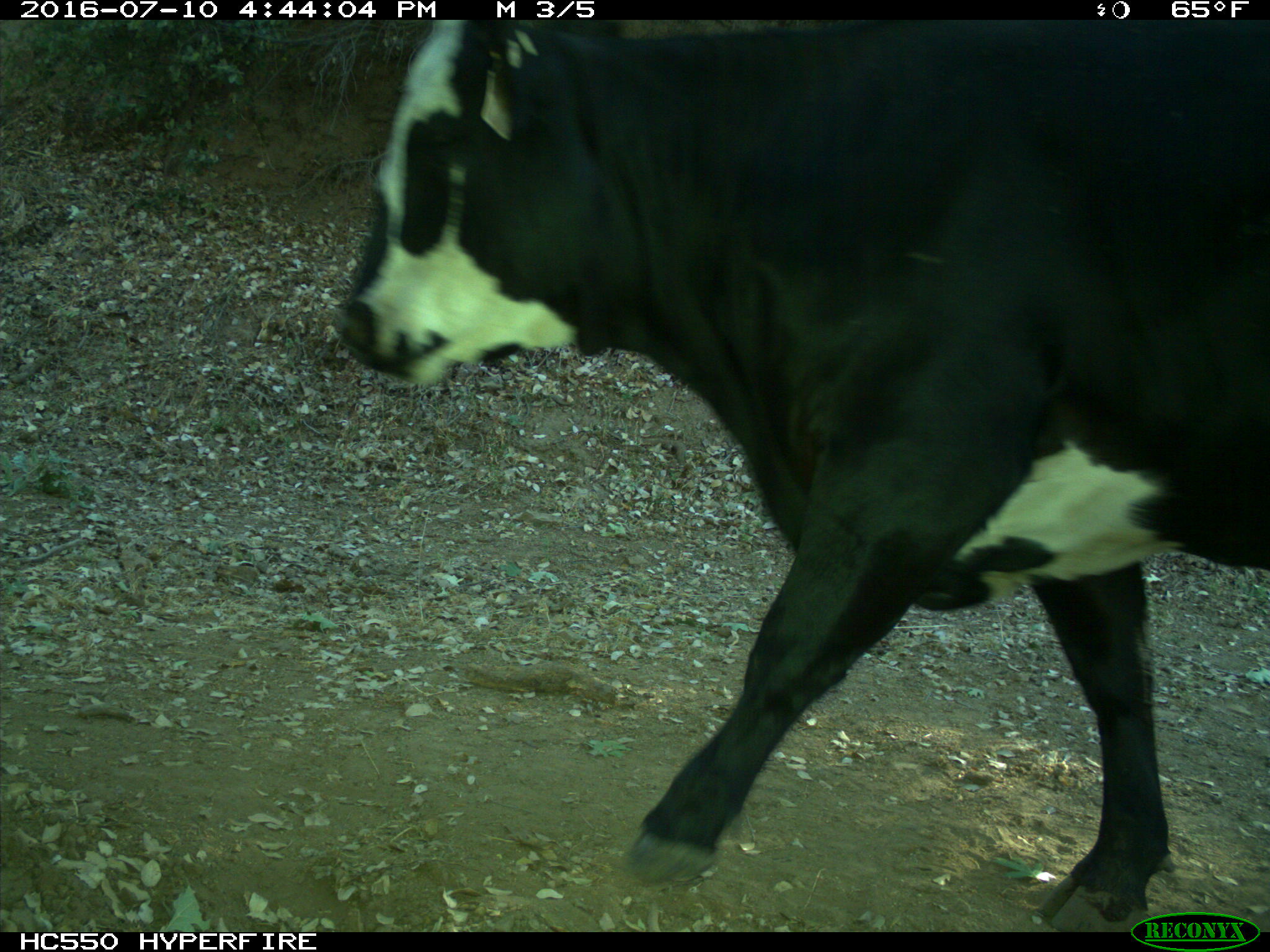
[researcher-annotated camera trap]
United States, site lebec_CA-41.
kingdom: Animalia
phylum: Chordata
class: Mammalia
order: Artiodactyla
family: Bovidae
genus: Bos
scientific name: Bos taurus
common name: domestic cow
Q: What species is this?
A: Bos taurus (domestic cow).